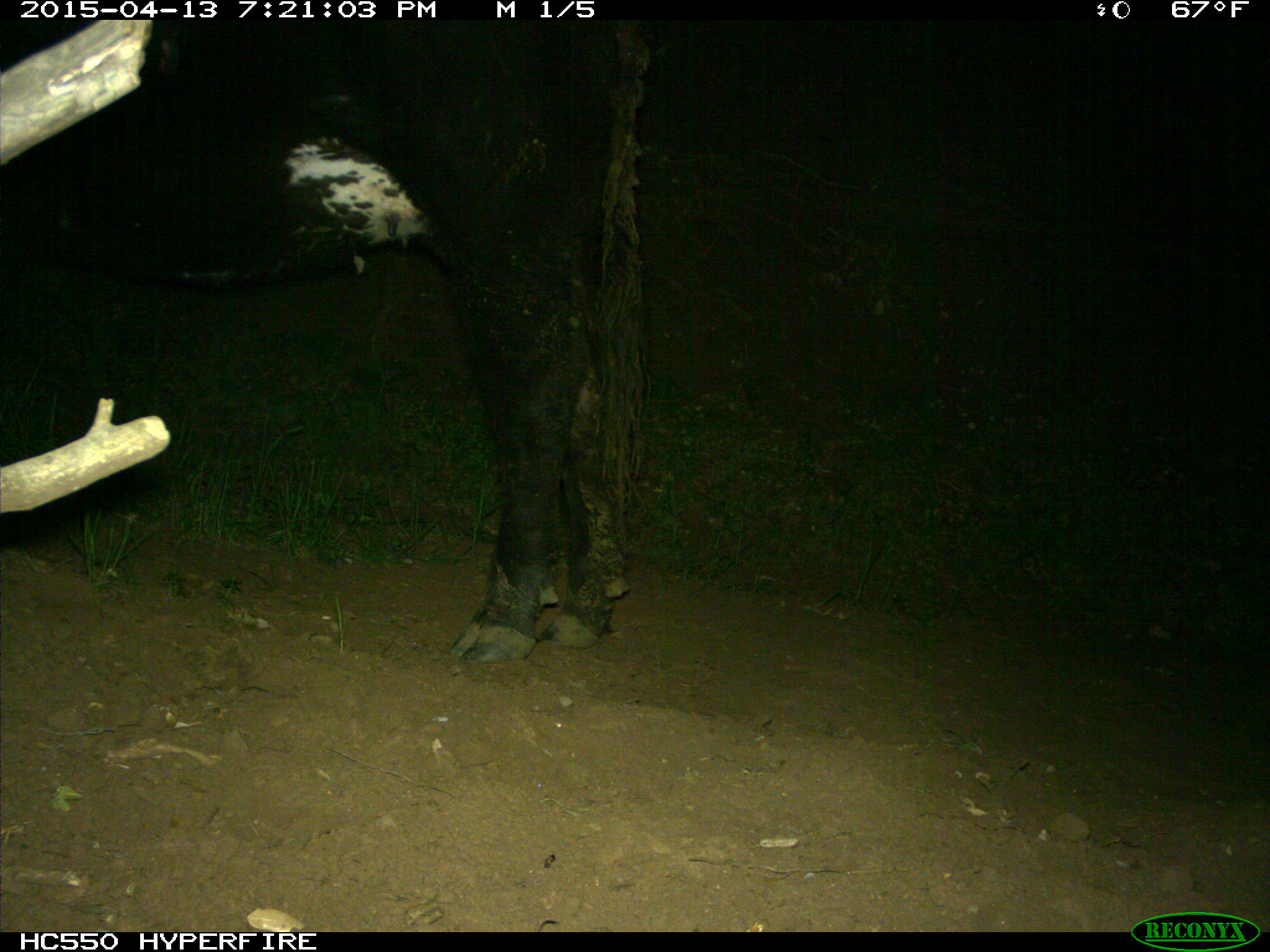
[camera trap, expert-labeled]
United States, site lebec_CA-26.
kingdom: Animalia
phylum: Chordata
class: Mammalia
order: Artiodactyla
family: Bovidae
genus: Bos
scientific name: Bos taurus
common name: domestic cow